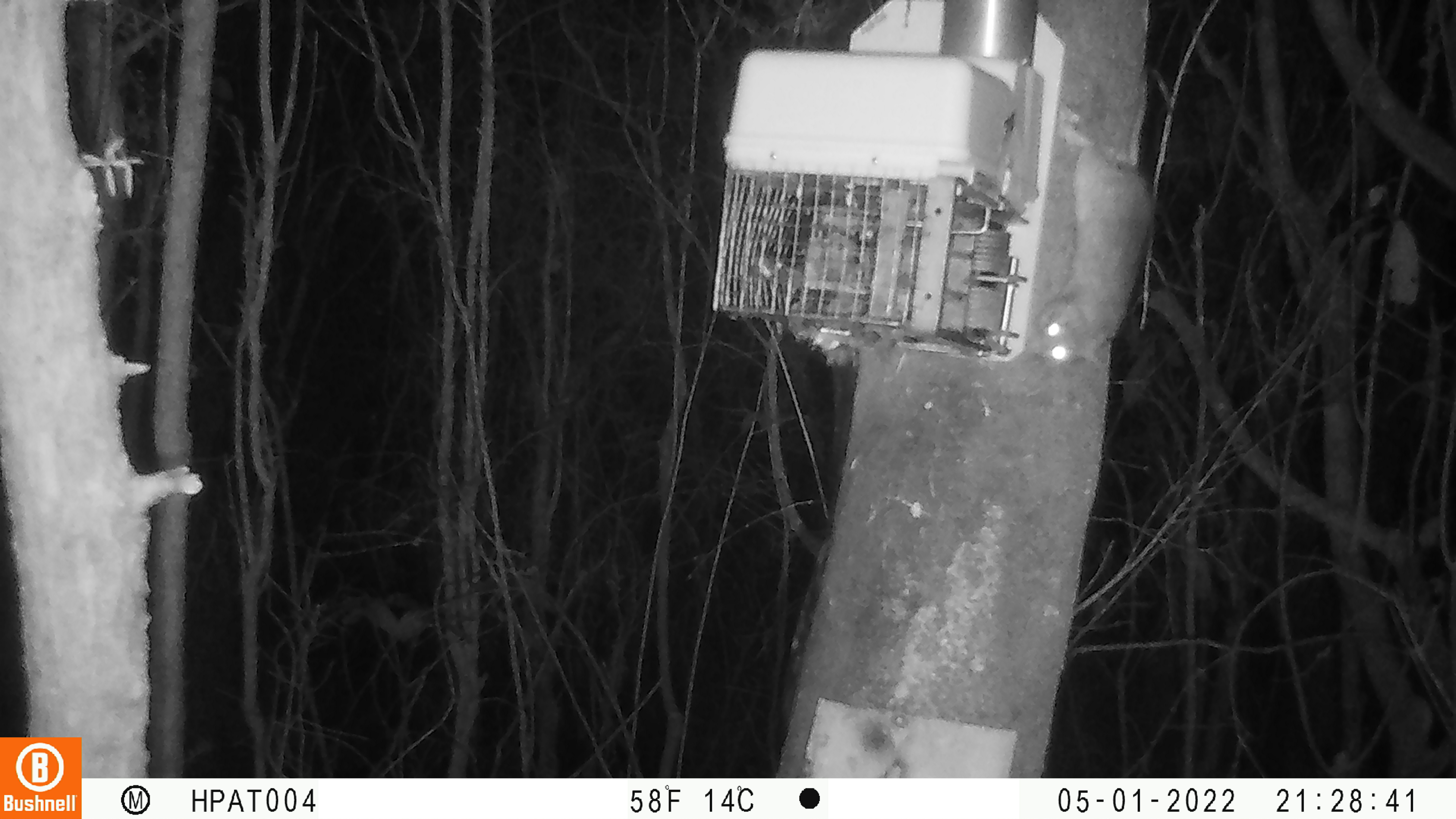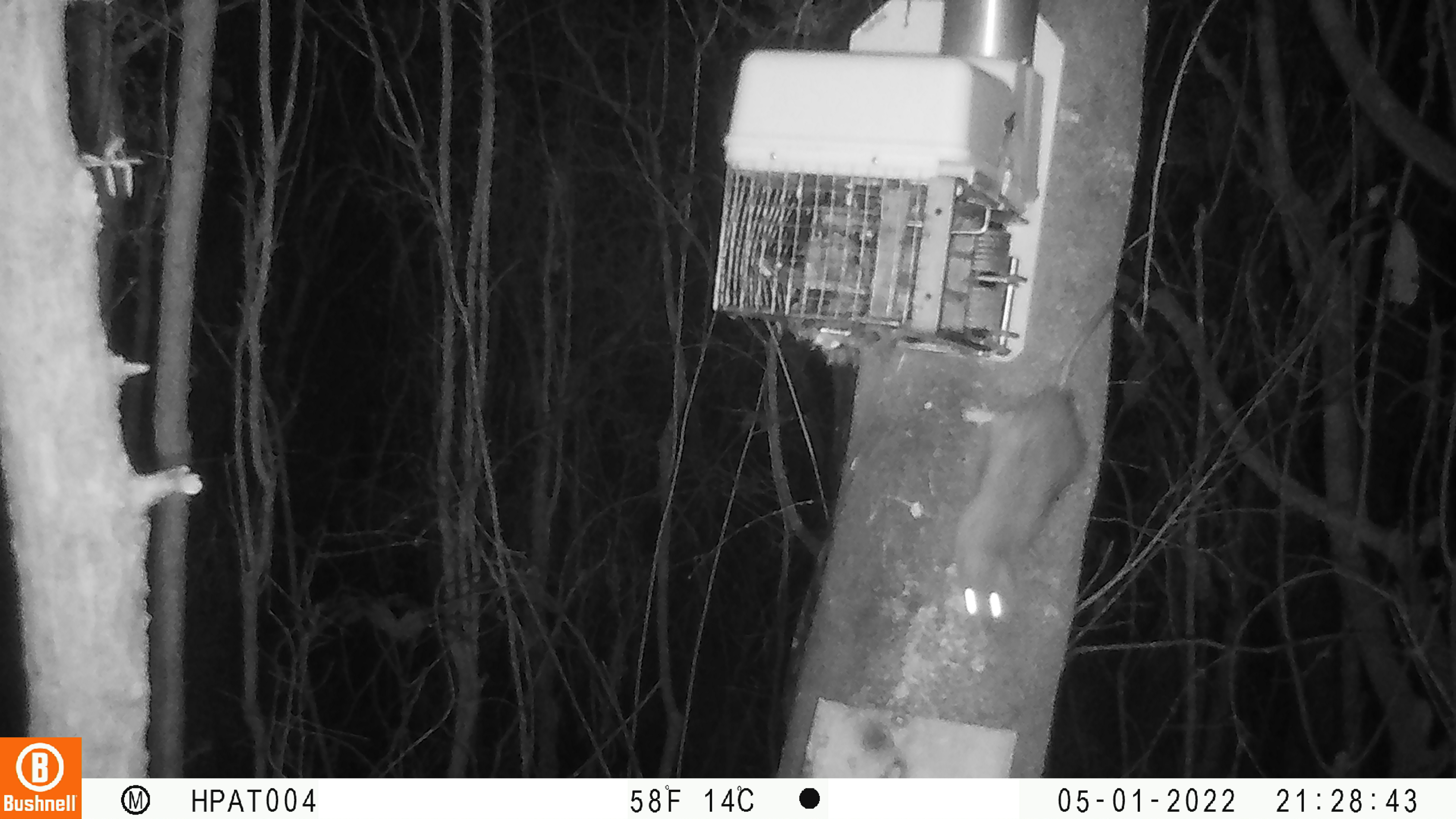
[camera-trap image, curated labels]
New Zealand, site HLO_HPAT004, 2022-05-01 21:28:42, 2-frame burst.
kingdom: Animalia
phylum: Chordata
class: Mammalia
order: Rodentia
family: Muridae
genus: Rattus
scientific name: Rattus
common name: rat